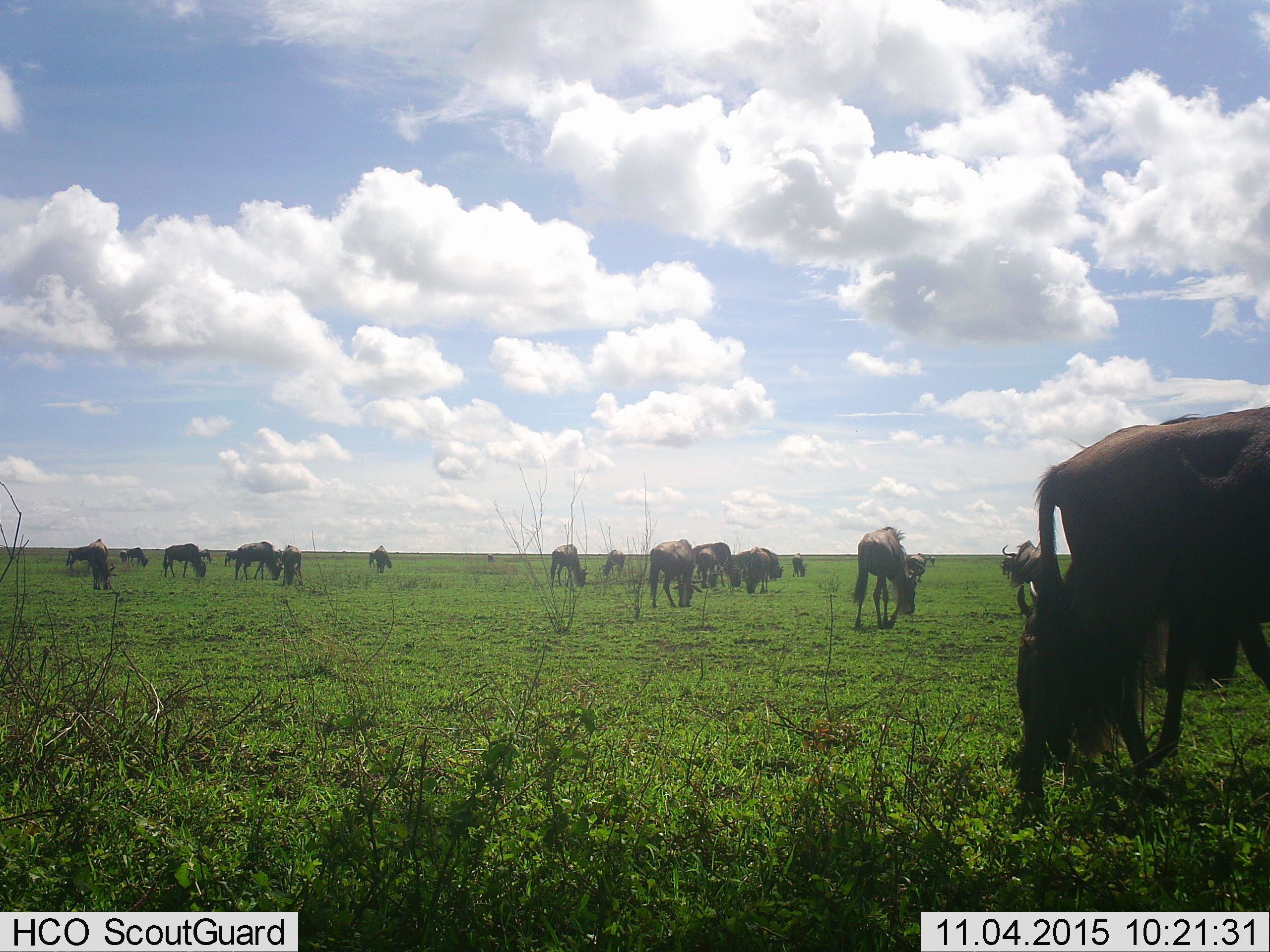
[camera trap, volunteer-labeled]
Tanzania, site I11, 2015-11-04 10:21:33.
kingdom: Animalia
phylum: Chordata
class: Mammalia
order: Artiodactyla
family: Bovidae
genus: Connochaetes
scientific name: Connochaetes taurinus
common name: blue wildebeest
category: wildebeest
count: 11-50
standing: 50%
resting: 0%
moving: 50%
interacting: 0%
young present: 12%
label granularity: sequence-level